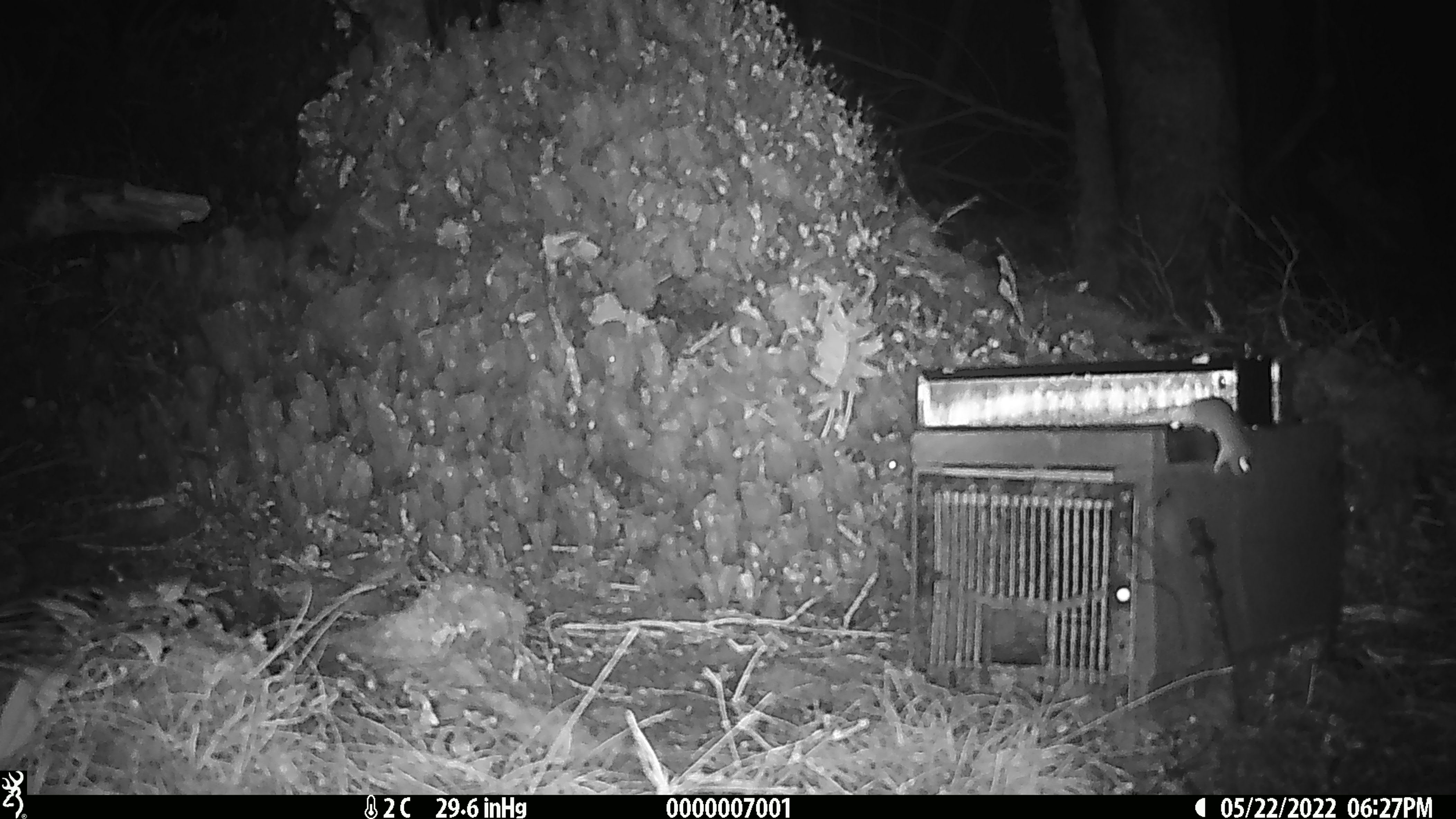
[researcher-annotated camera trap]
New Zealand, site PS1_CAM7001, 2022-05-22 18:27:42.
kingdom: Animalia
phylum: Chordata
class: Mammalia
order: Rodentia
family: Muridae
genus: Mus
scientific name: Mus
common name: mouse